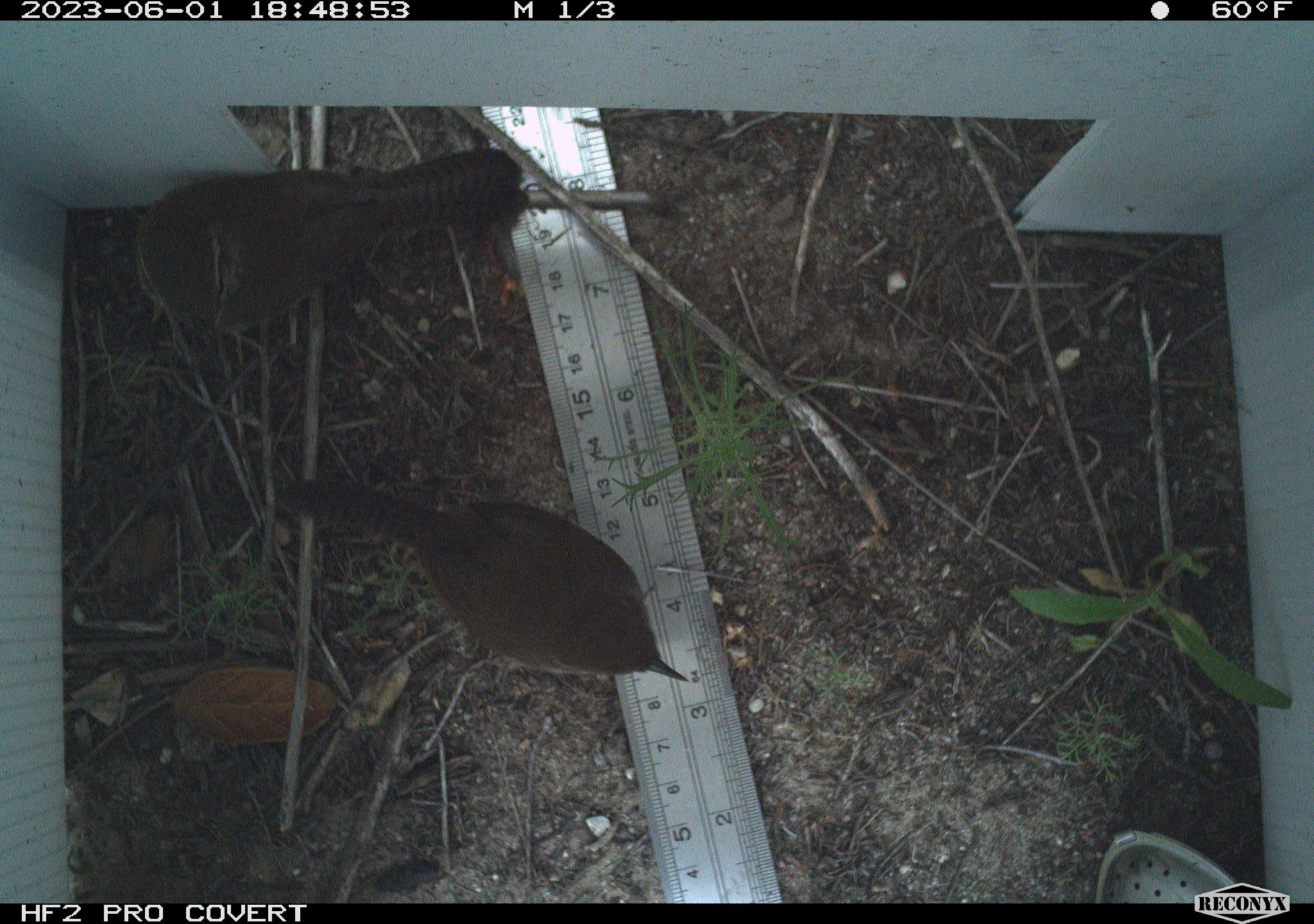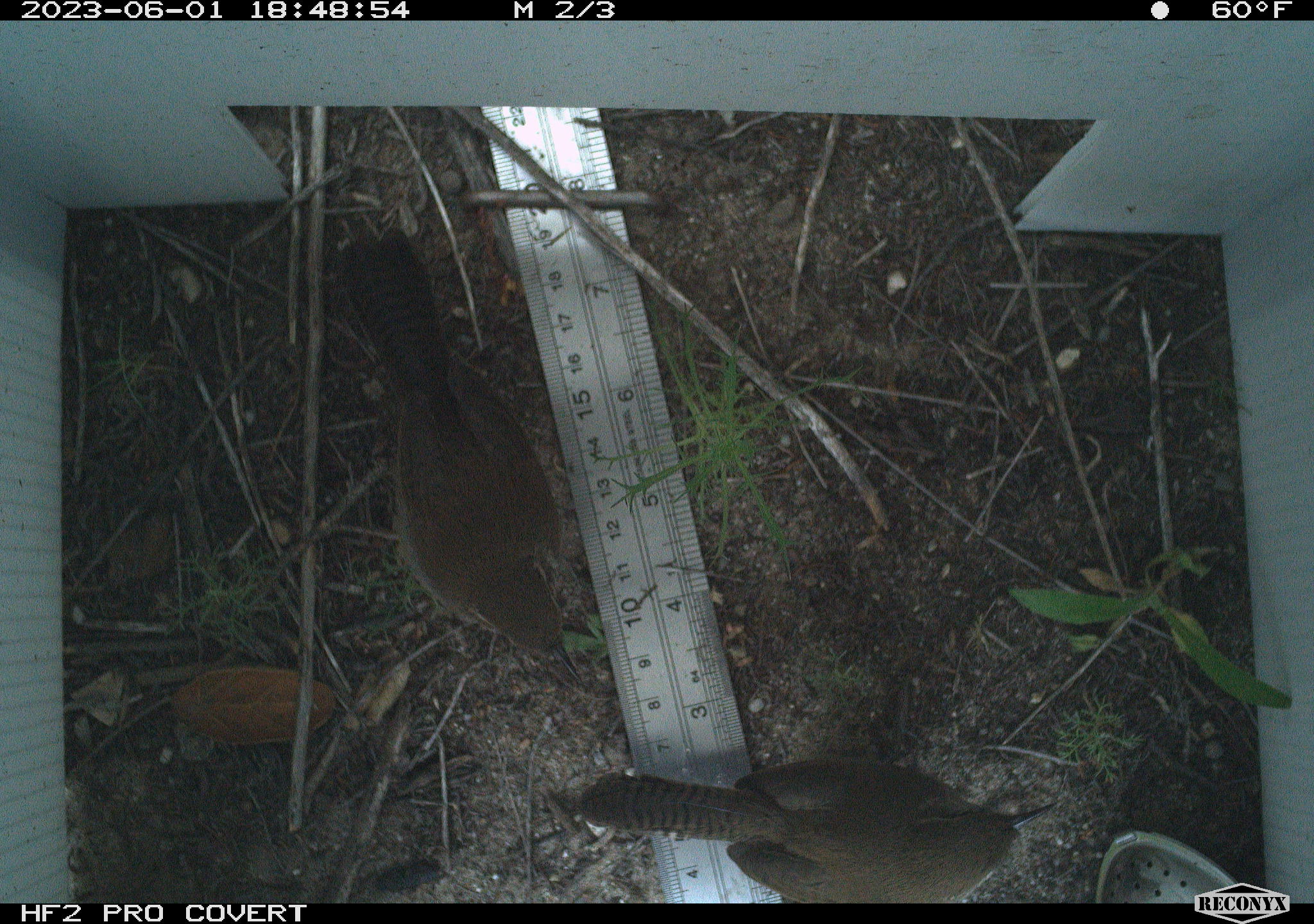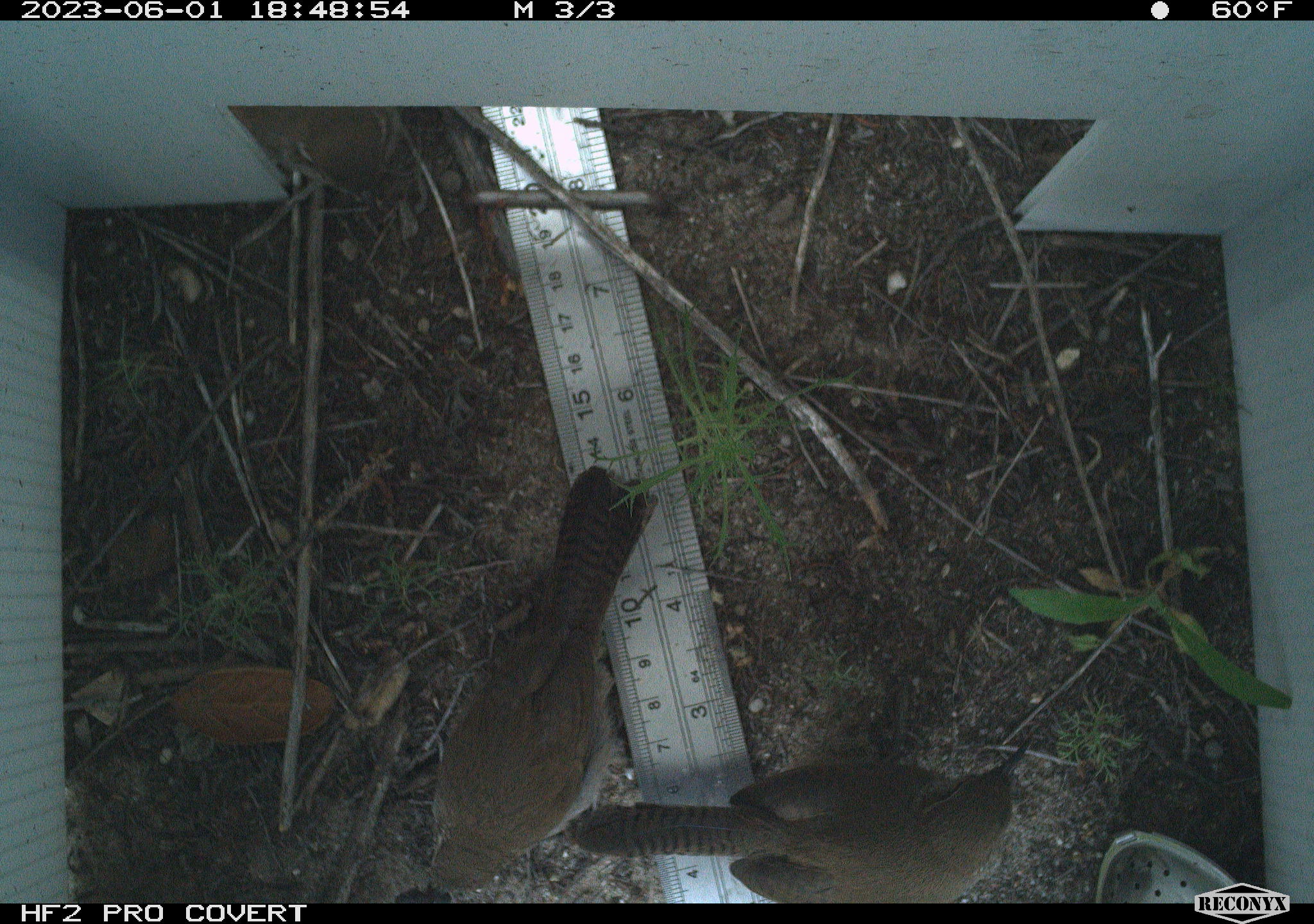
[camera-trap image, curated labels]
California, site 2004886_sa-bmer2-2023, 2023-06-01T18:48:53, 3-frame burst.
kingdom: Animalia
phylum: Chordata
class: Aves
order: Passeriformes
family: Troglodytidae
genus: Thryomanes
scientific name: Thryomanes bewickii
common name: bewick's wren